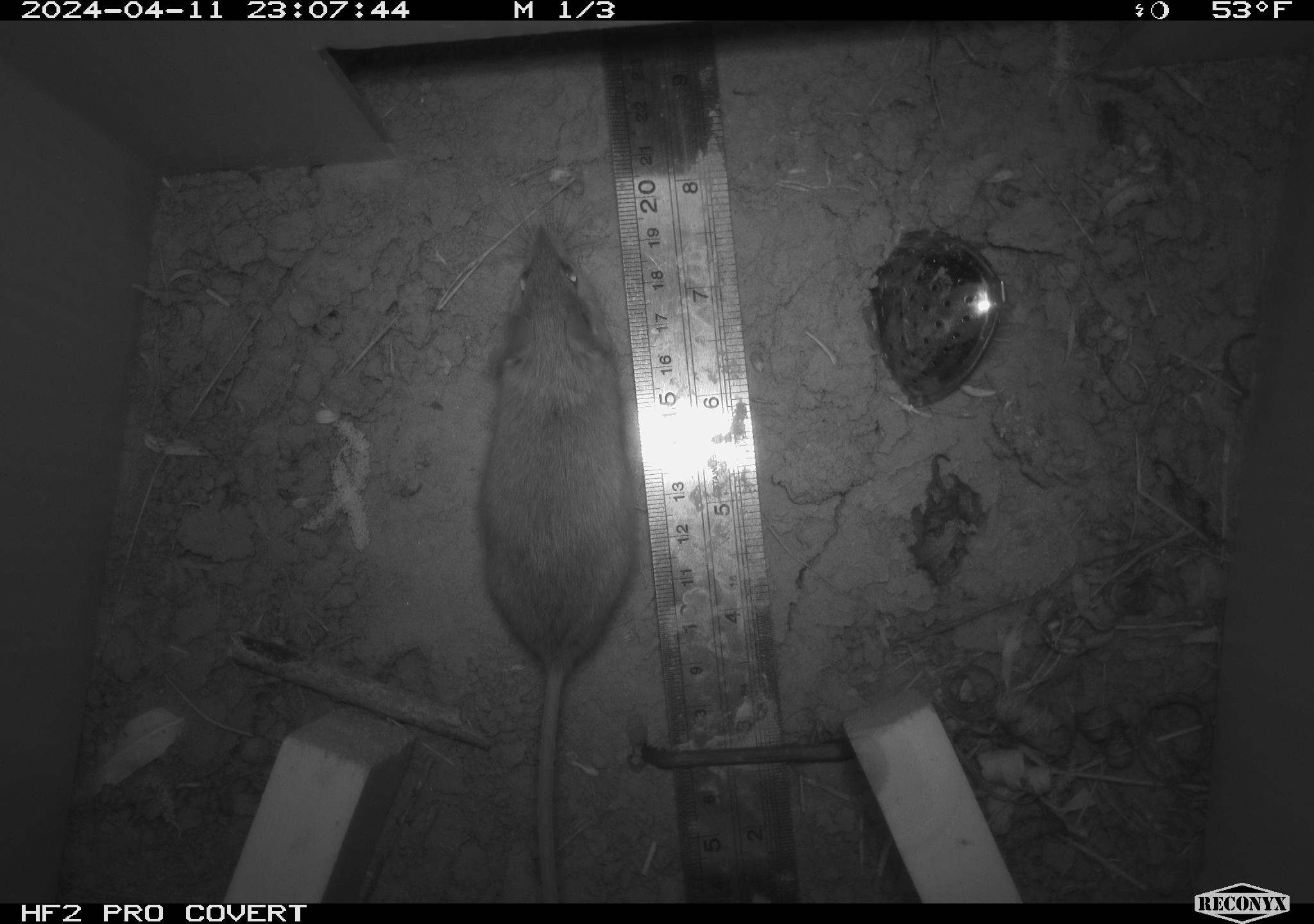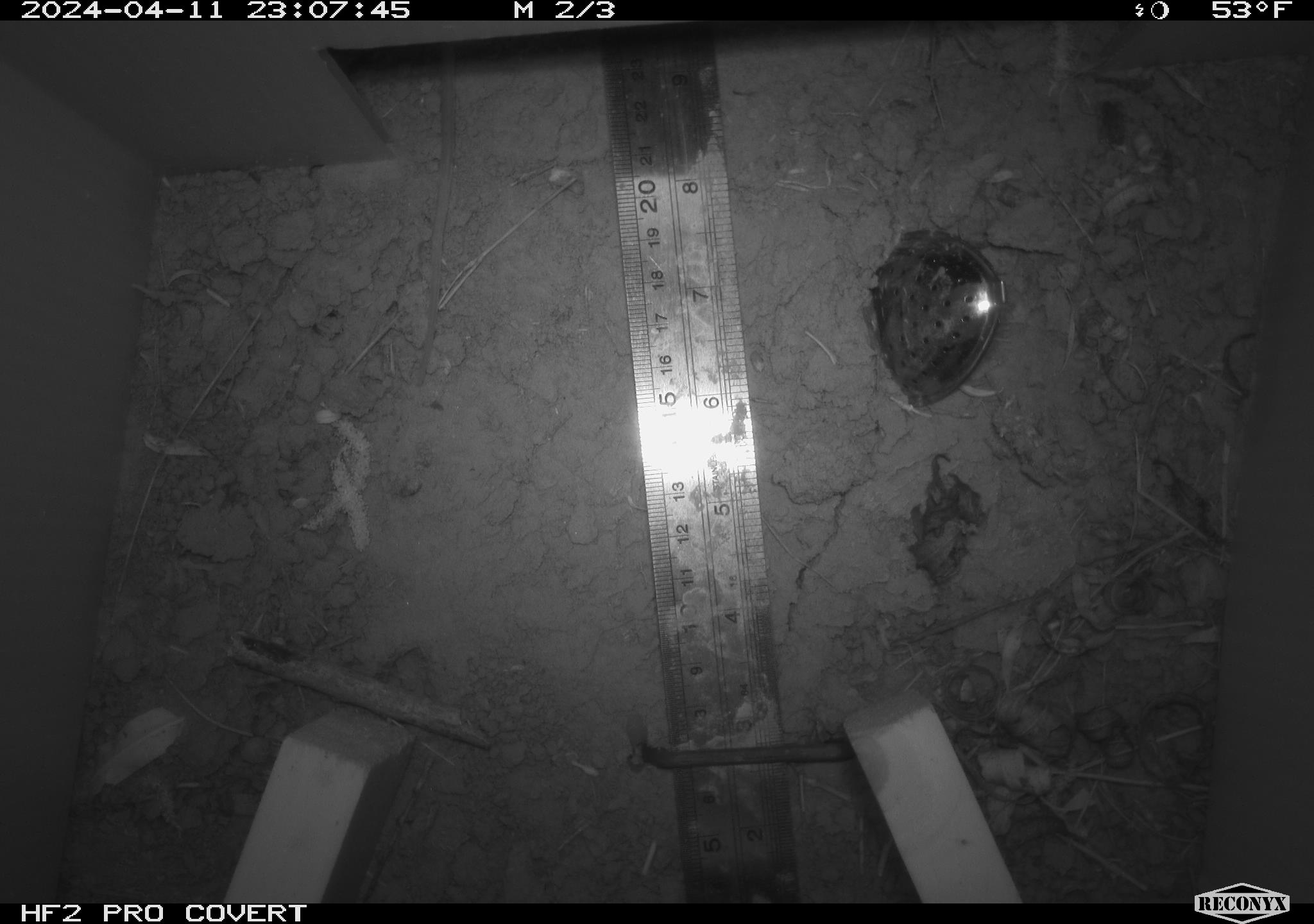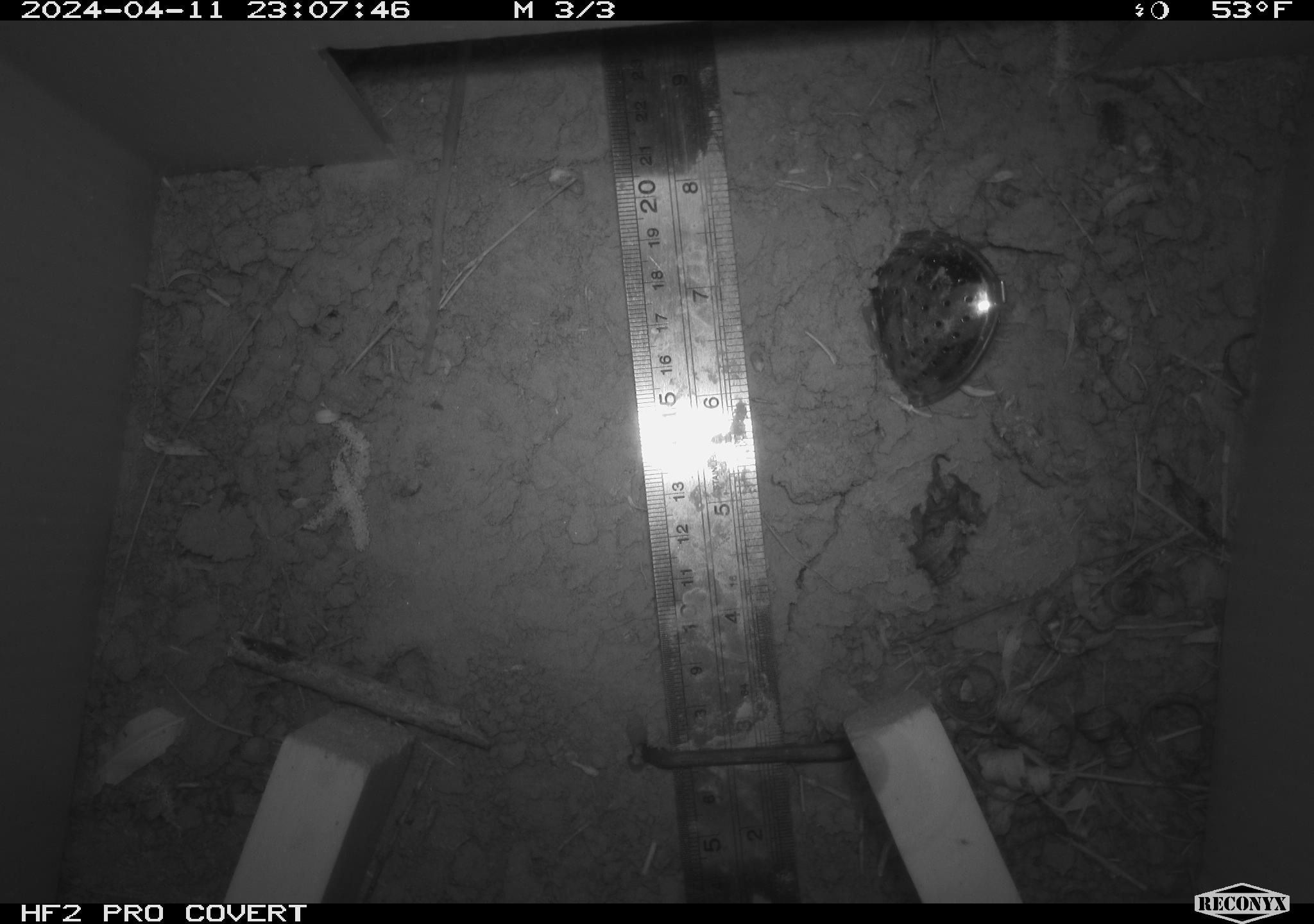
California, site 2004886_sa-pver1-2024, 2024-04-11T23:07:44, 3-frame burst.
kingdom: Animalia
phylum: Chordata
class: Mammalia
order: Rodentia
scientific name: Rodentia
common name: mouse species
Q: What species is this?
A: Mouse species (Rodentia).